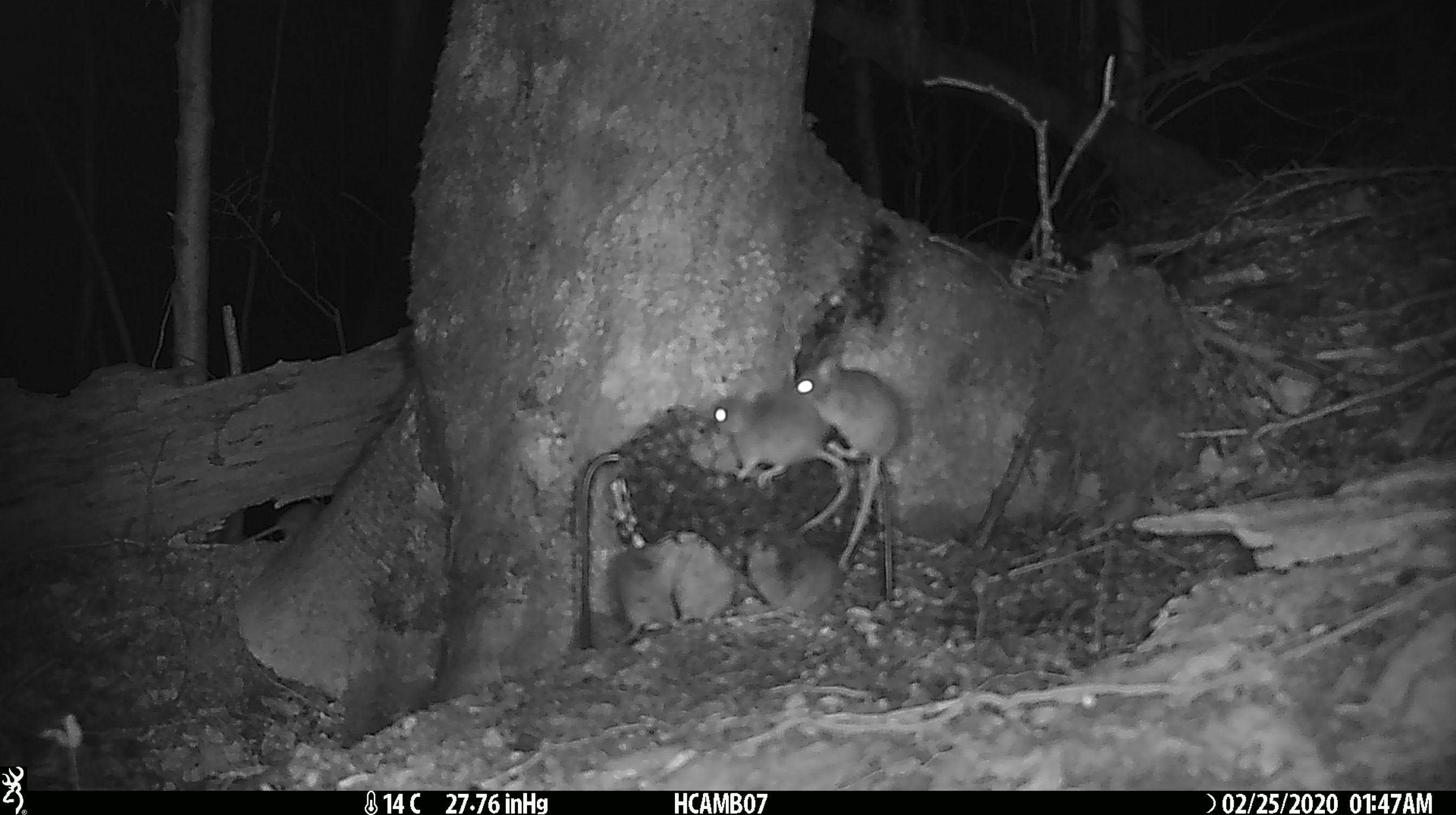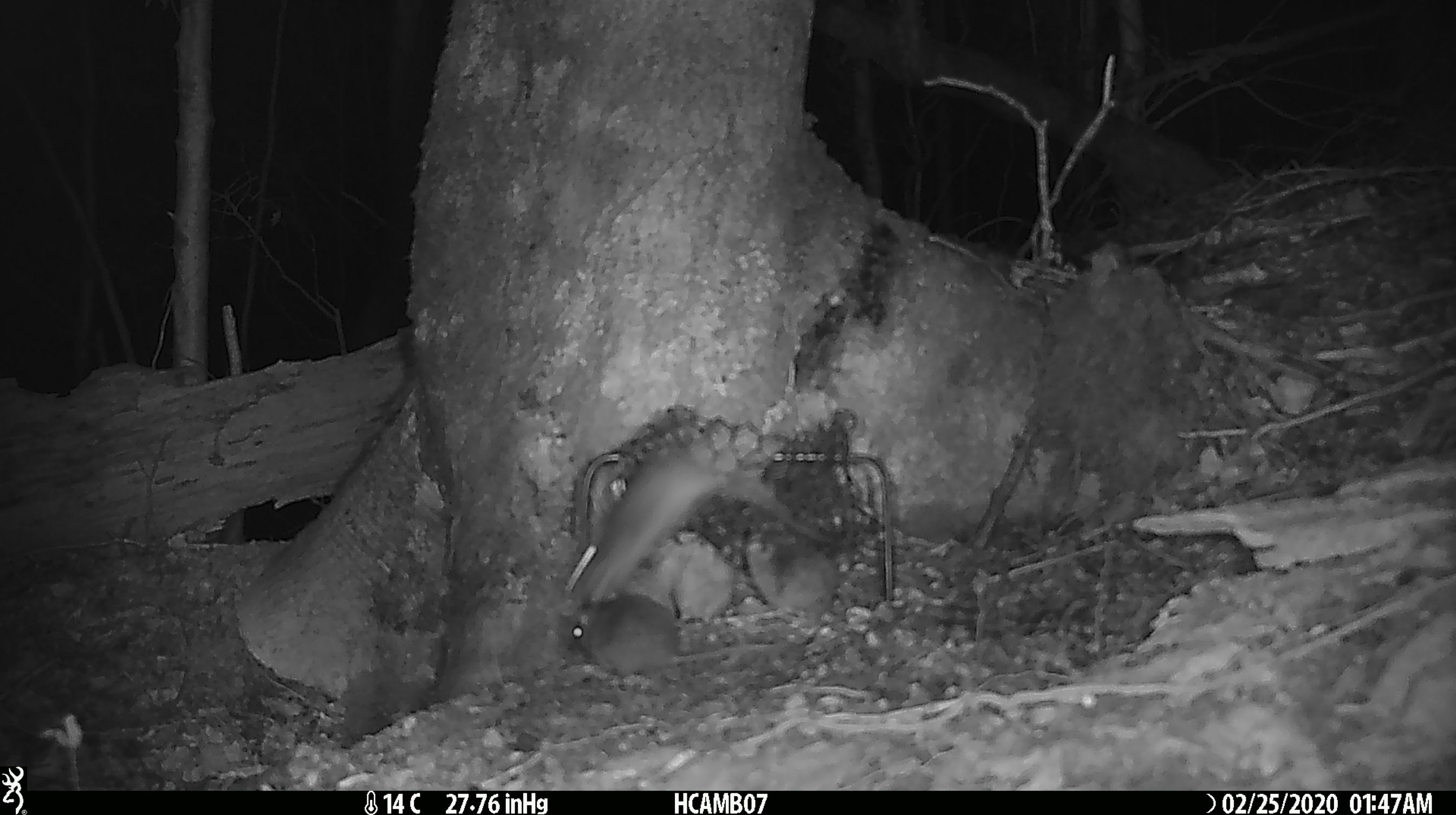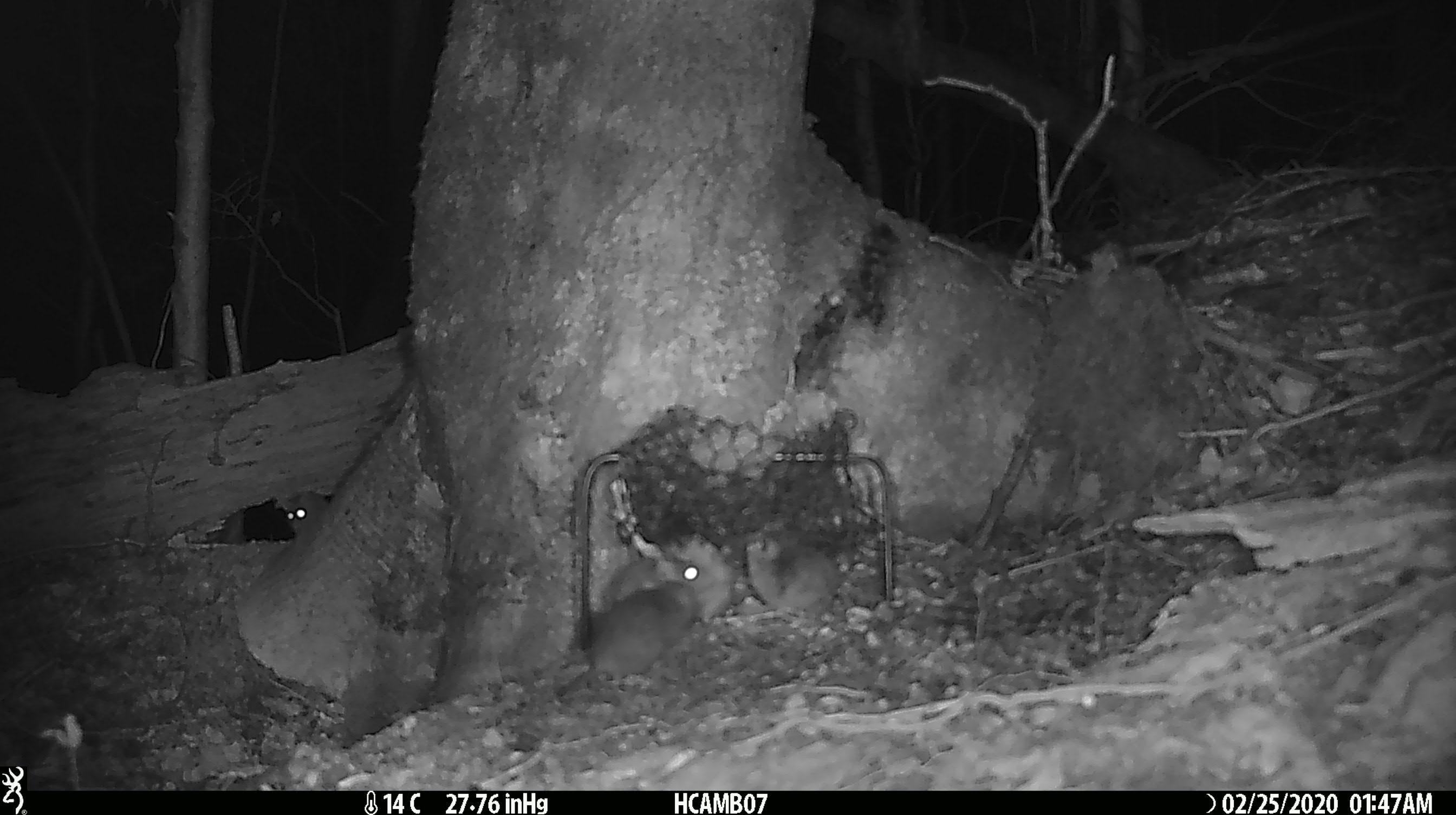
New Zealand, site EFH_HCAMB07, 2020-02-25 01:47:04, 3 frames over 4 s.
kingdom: Animalia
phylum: Chordata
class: Mammalia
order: Rodentia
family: Muridae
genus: Mus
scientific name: Mus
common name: mouse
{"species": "mouse (Mus)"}